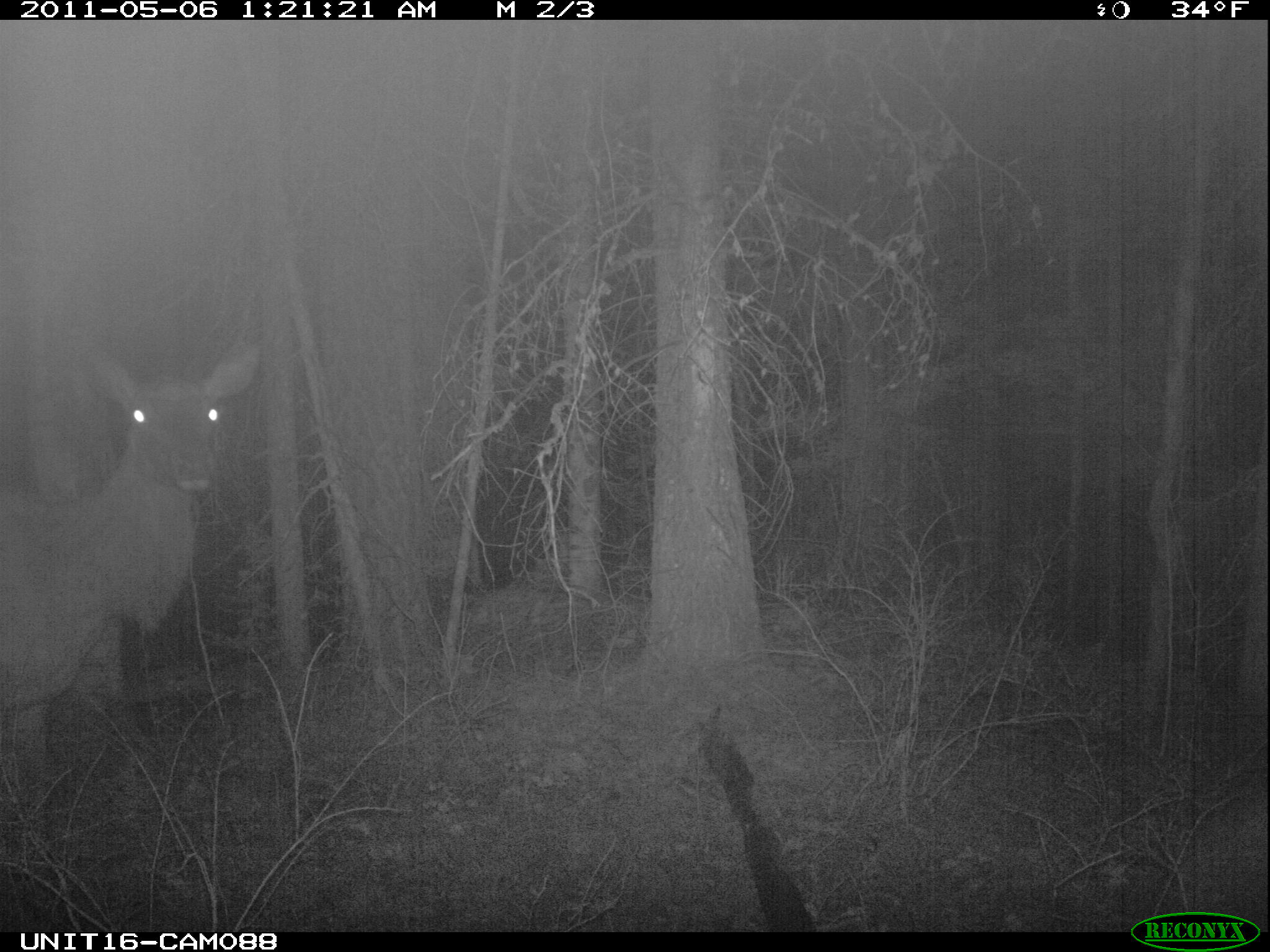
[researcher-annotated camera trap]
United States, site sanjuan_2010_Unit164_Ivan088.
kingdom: Animalia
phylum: Chordata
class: Mammalia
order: Artiodactyla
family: Cervidae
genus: Cervus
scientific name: Cervus elaphus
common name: red deer